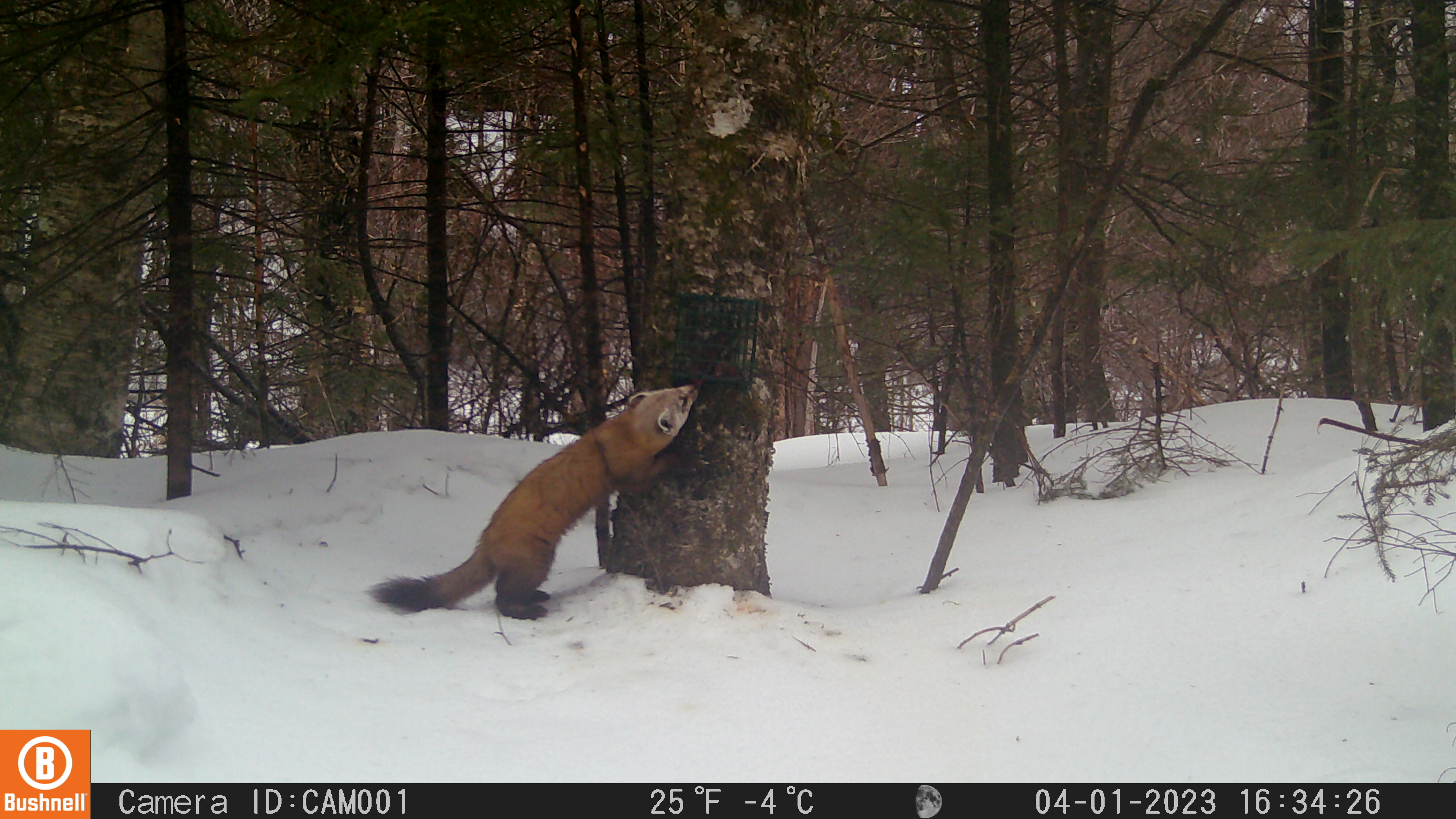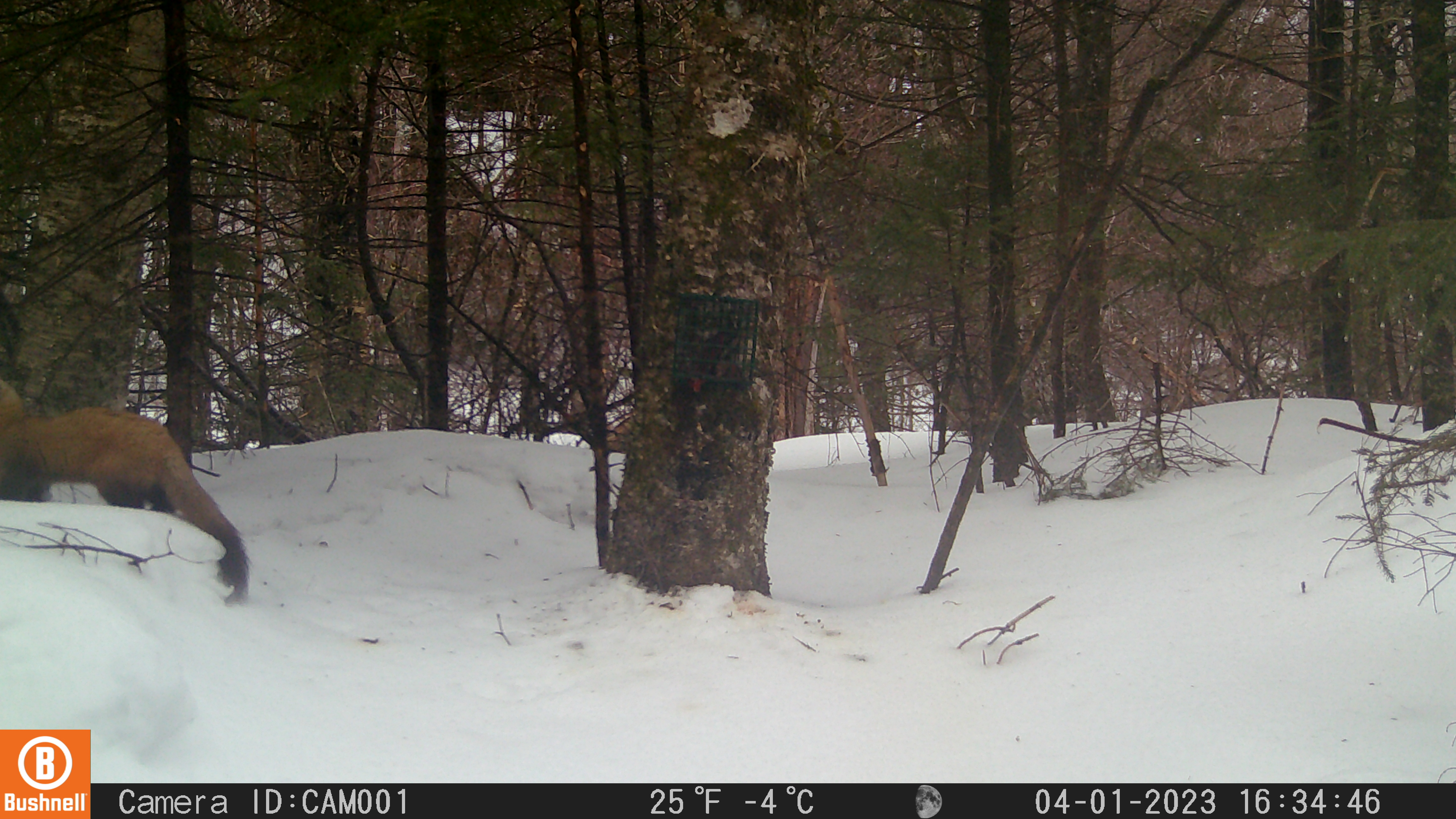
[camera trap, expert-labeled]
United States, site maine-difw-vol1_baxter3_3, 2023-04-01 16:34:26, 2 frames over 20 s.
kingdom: Animalia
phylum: Chordata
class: Mammalia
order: Carnivora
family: Mustelidae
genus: Martes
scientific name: Martes americana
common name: american marten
American marten (Martes americana).